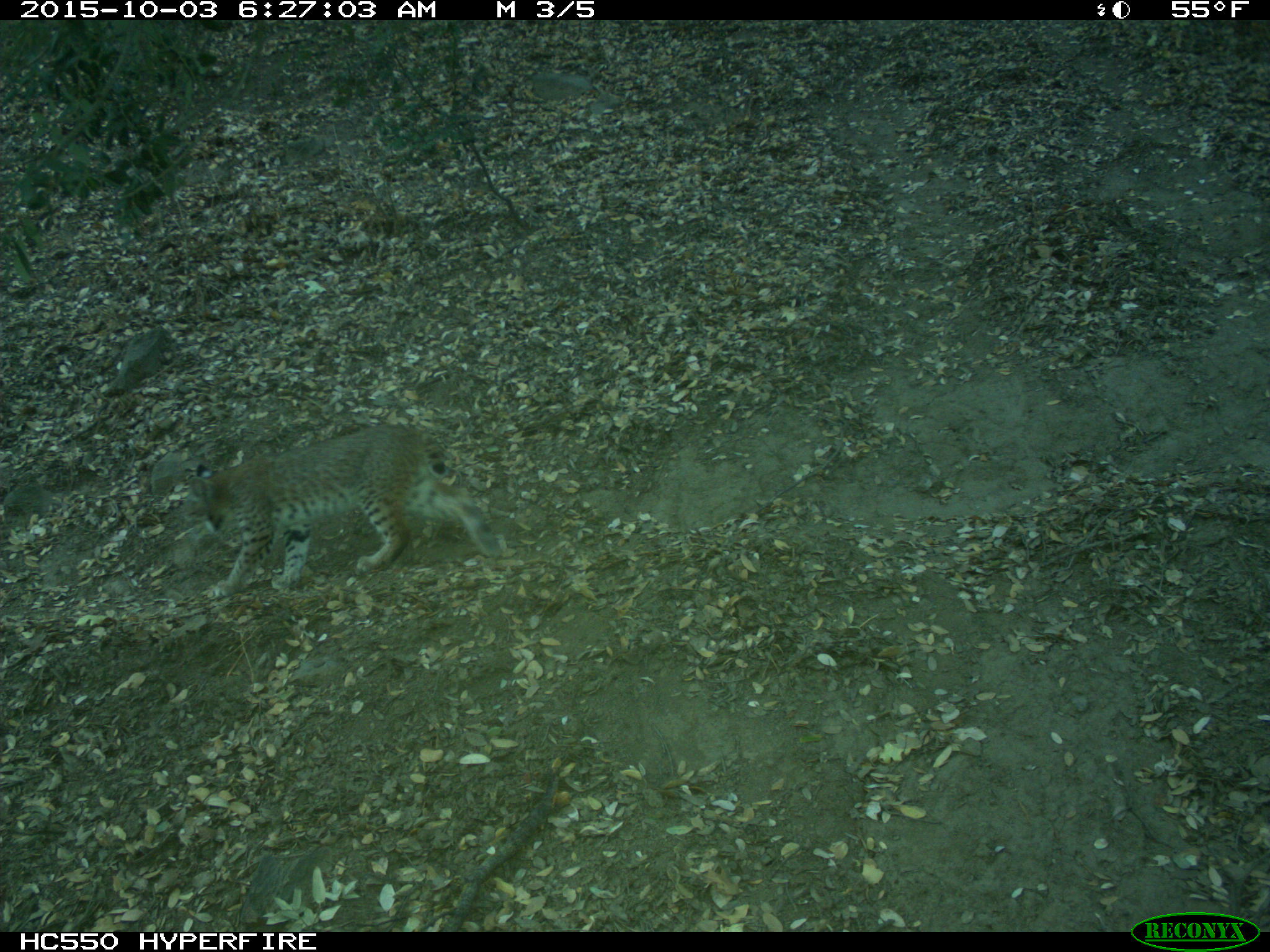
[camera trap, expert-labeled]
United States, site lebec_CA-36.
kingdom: Animalia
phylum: Chordata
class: Mammalia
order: Carnivora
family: Felidae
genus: Lynx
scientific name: Lynx rufus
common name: bobcat